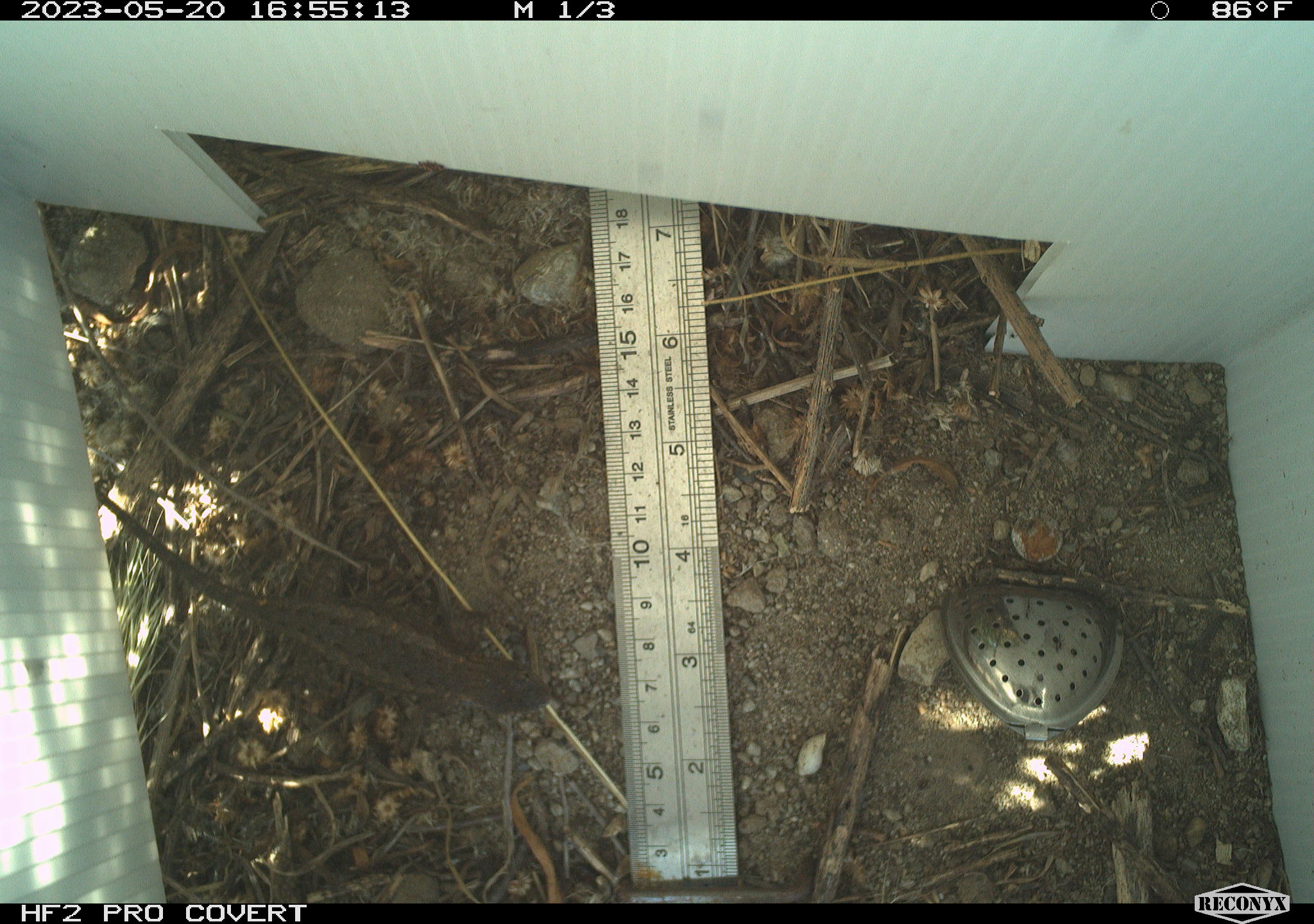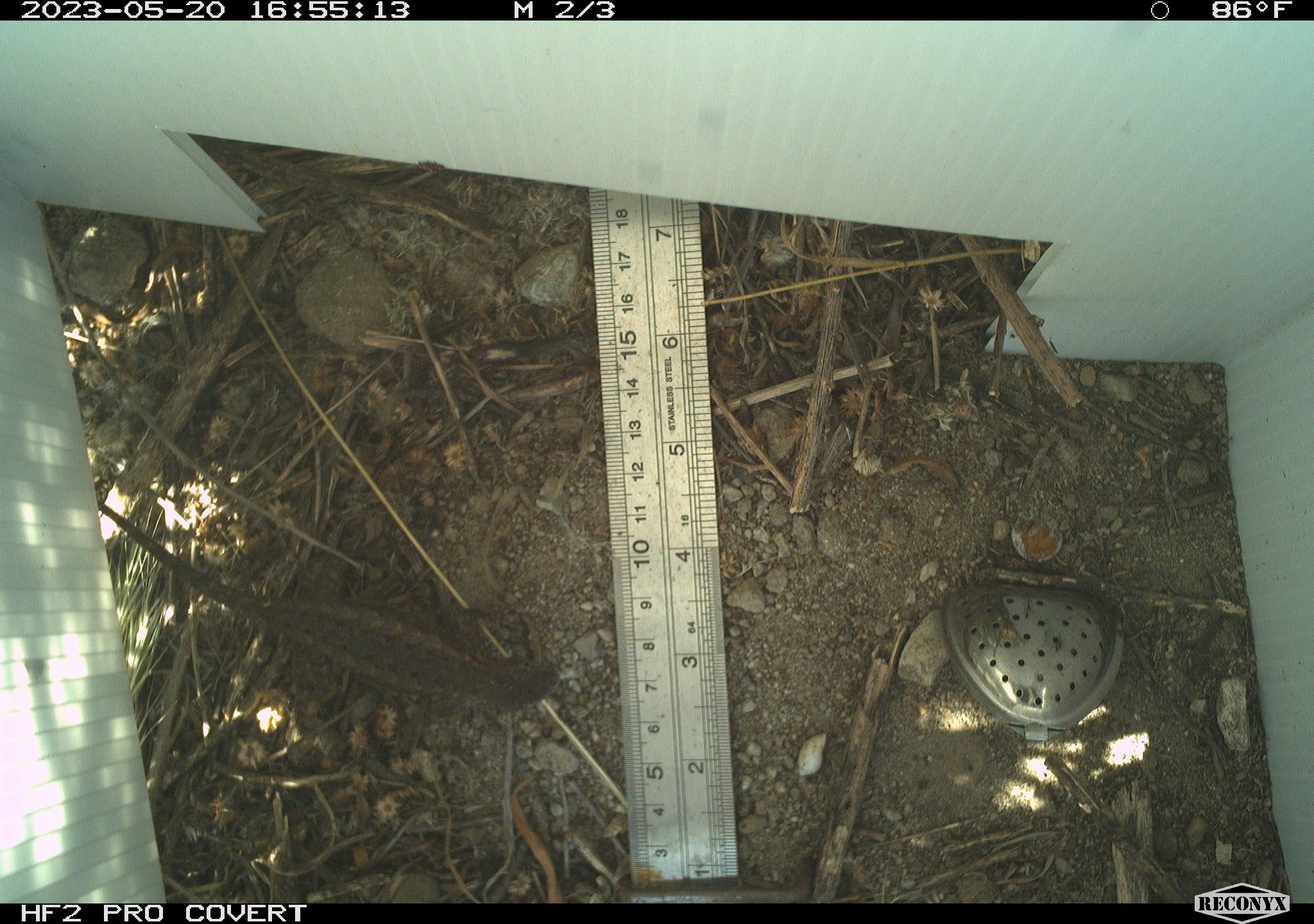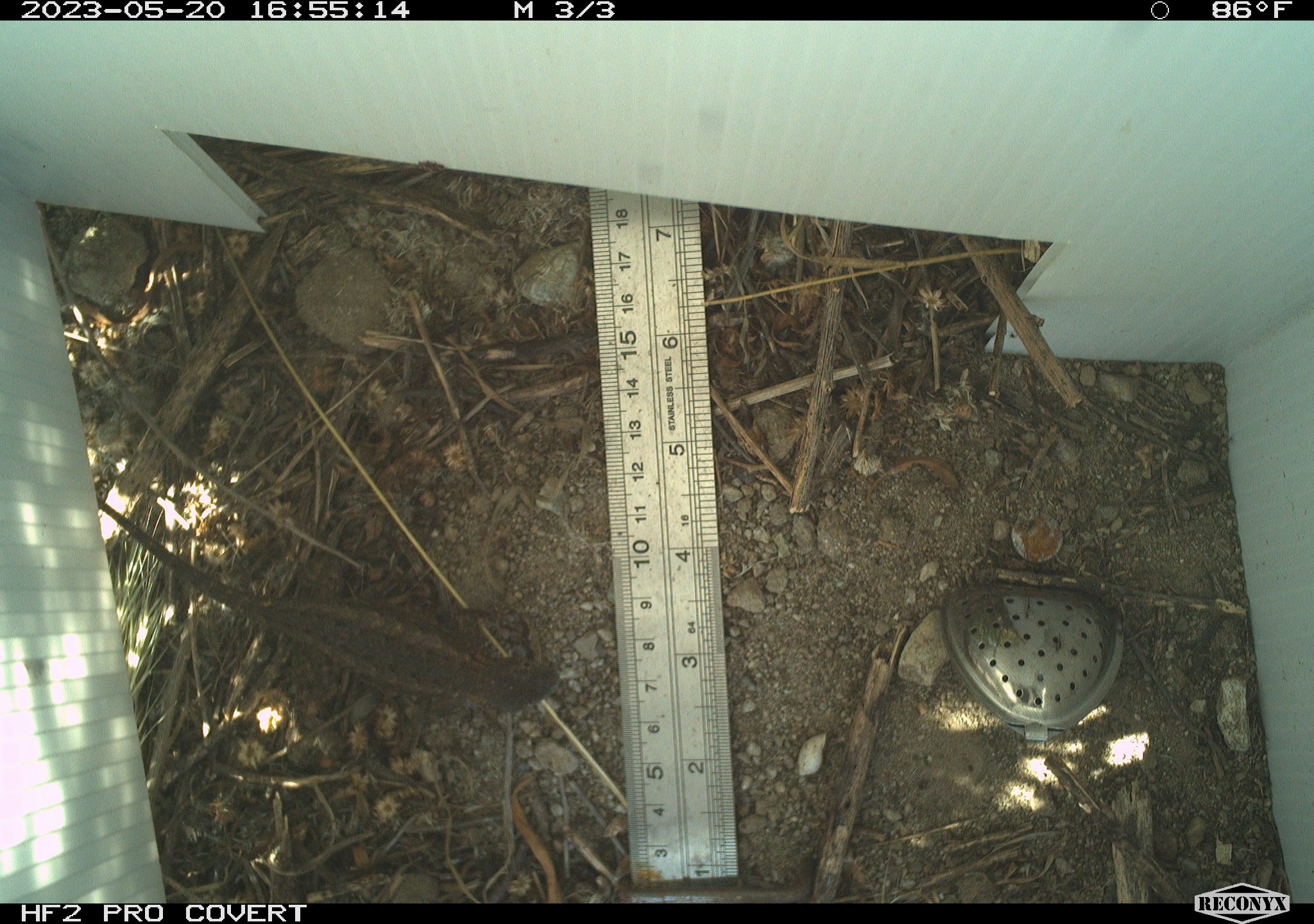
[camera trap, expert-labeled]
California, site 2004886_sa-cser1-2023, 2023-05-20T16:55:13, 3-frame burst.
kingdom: Animalia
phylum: Chordata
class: Reptilia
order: Squamata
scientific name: Squamata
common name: lizards and snakes